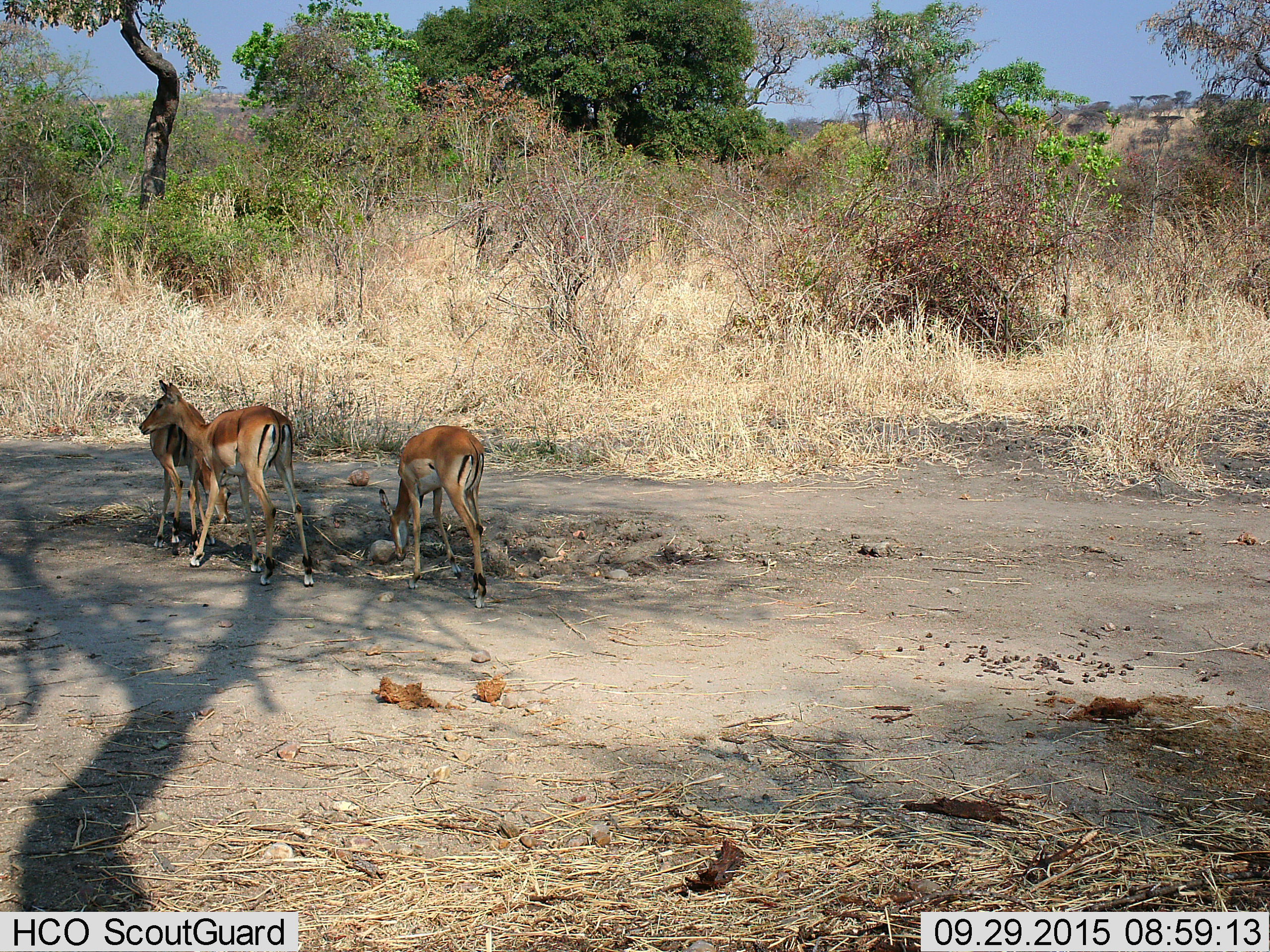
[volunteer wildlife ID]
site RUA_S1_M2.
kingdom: Animalia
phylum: Chordata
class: Mammalia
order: Artiodactyla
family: Bovidae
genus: Aepyceros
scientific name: Aepyceros melampus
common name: impala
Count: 3.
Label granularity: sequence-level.